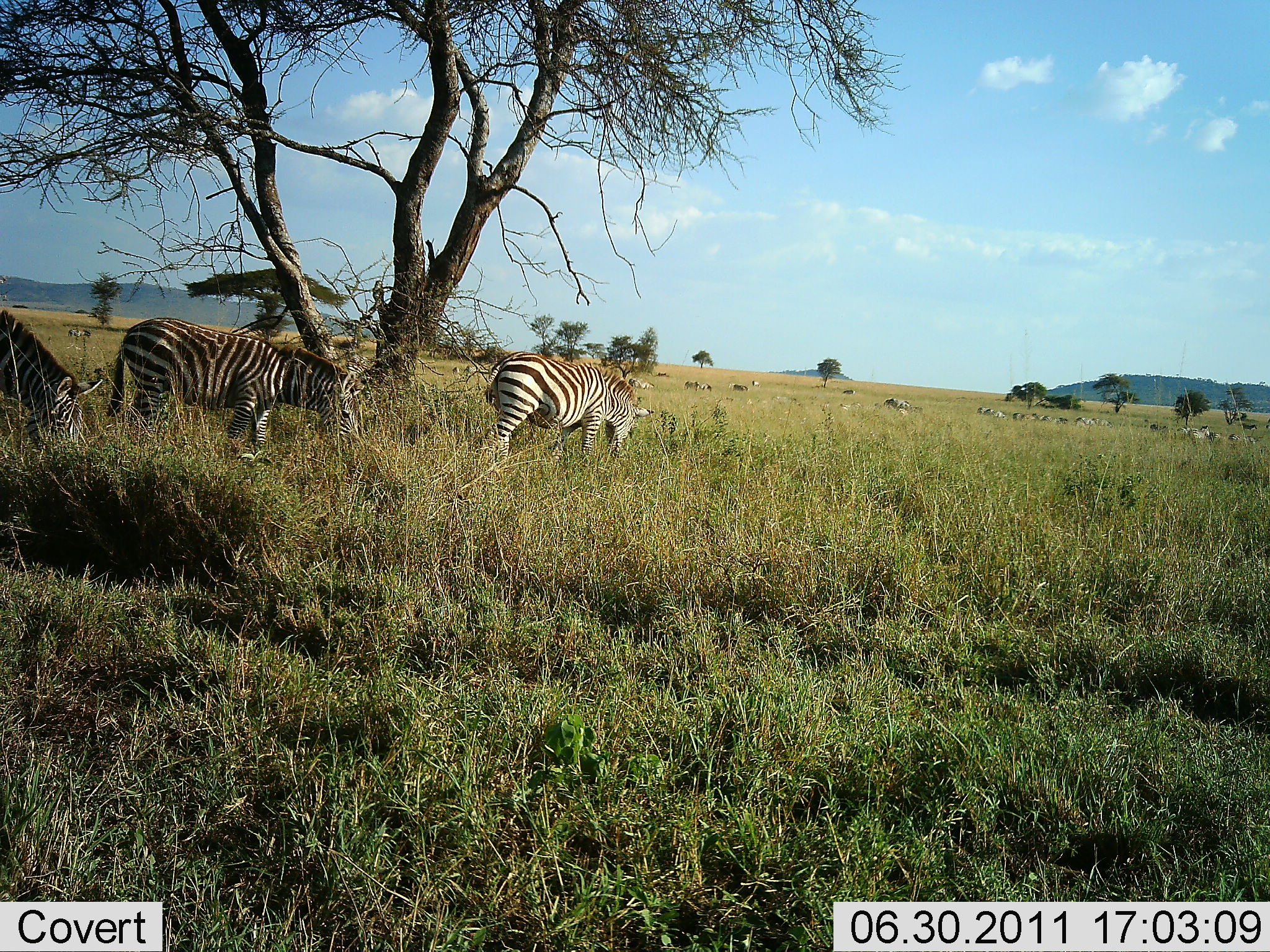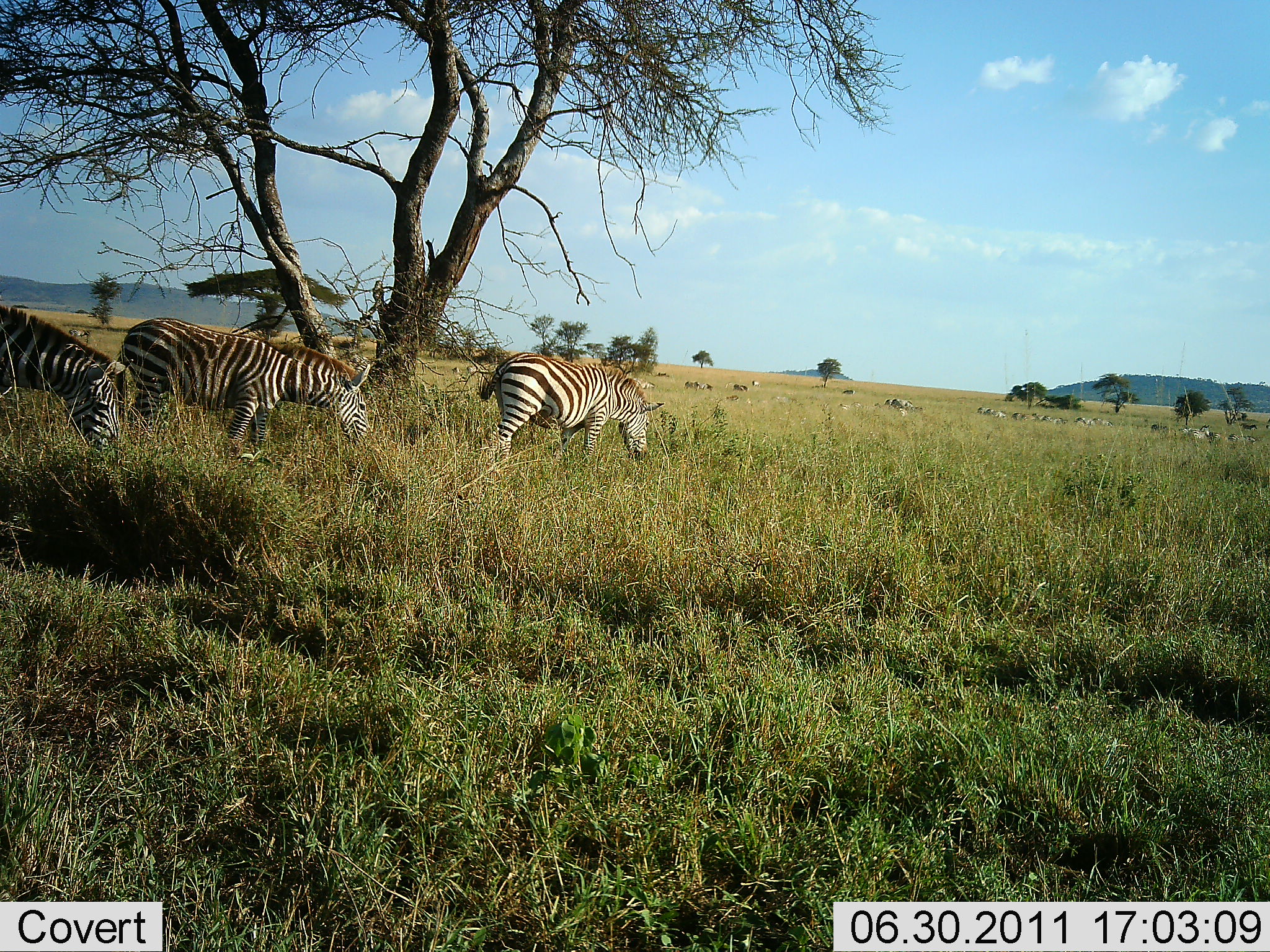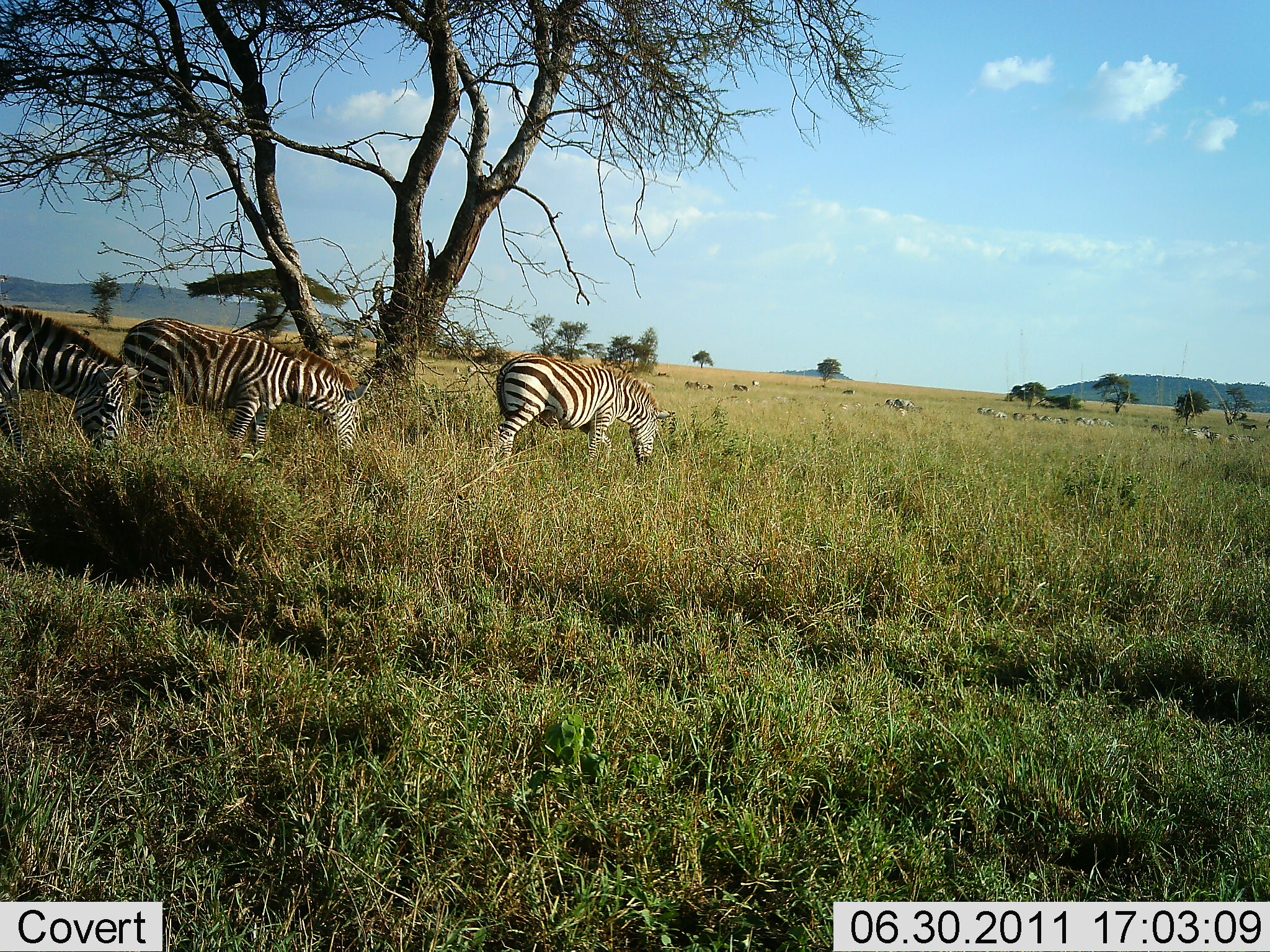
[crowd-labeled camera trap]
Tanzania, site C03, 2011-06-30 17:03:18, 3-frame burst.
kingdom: Animalia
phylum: Chordata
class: Mammalia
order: Perissodactyla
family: Equidae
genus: Equus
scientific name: Equus quagga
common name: plains zebra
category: zebra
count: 3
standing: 9%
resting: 0%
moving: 27%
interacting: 0%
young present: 0%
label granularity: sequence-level